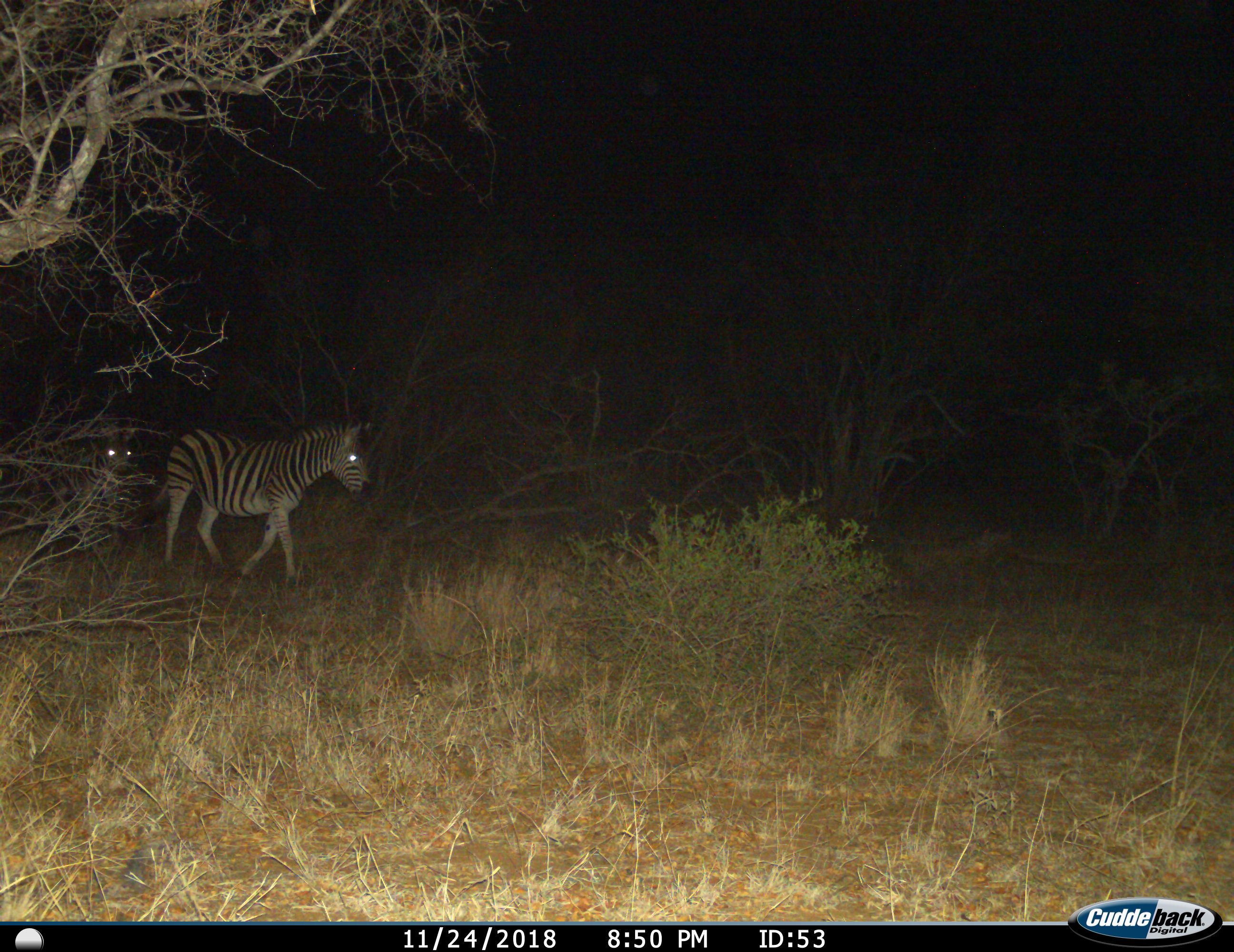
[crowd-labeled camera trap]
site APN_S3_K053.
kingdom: Animalia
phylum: Chordata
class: Mammalia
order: Perissodactyla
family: Equidae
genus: Equus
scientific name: Equus quagga burchellii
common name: burchell's zebra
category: zebraburchells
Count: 2.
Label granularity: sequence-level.